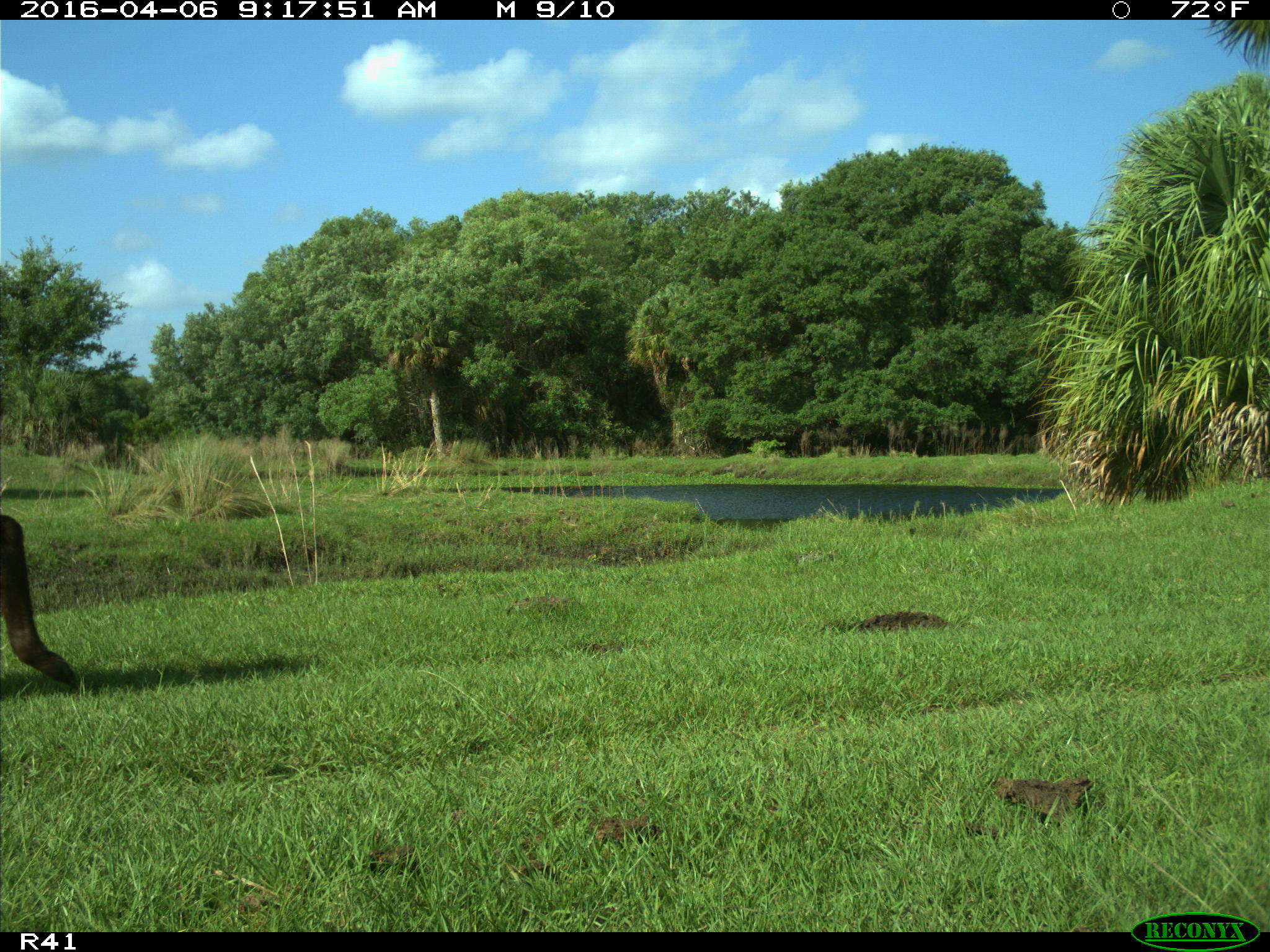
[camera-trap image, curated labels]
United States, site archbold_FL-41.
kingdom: Animalia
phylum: Chordata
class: Mammalia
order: Artiodactyla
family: Bovidae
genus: Bos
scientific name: Bos taurus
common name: domestic cow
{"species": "Bos taurus (domestic cow)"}